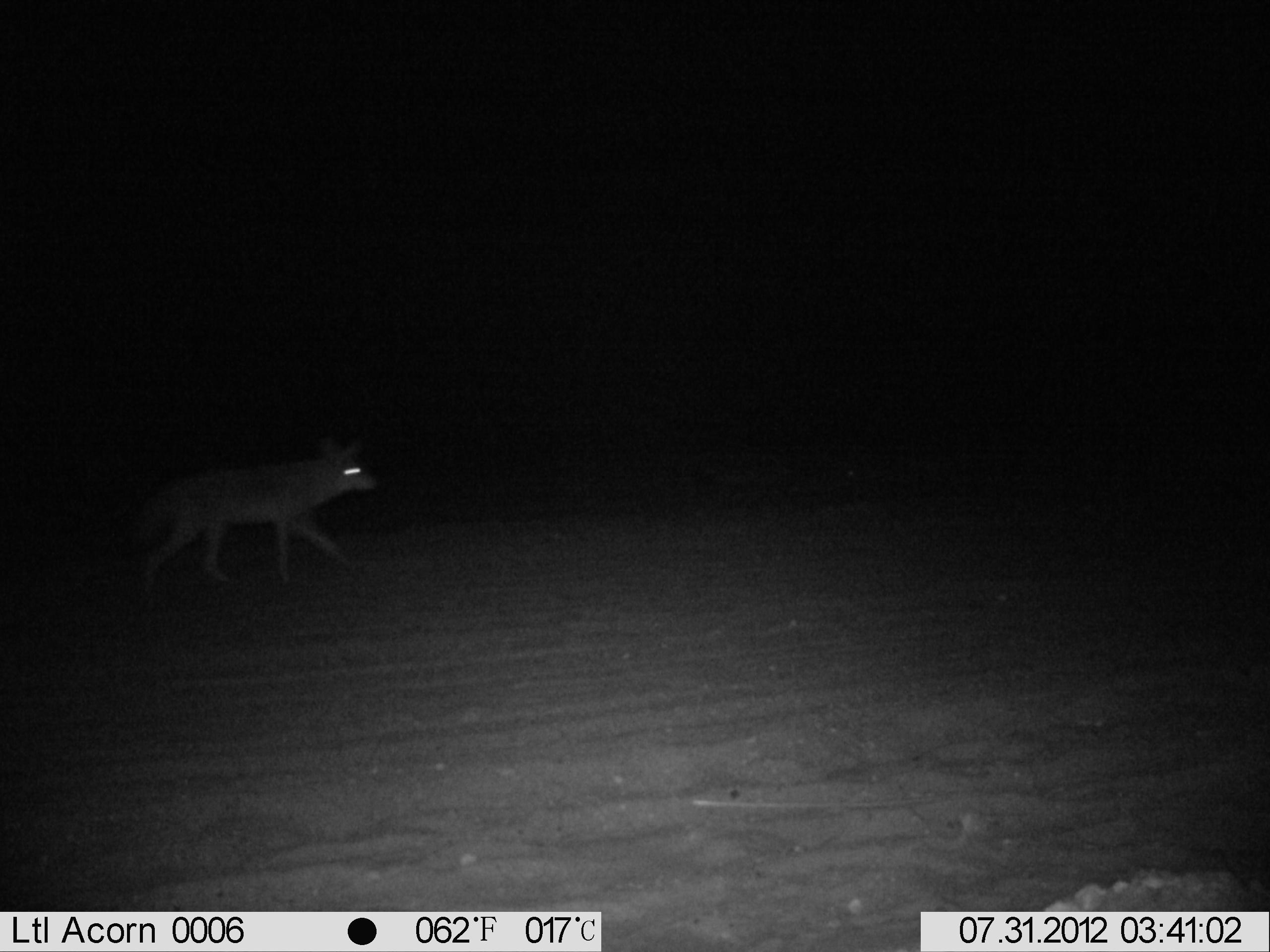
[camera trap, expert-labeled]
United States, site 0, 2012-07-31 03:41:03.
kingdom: Animalia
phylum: Chordata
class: Mammalia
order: Carnivora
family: Canidae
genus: Canis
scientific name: Canis latrans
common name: coyote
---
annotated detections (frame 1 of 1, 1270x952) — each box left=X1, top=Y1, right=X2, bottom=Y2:
coyote: left=117, top=420, right=391, bottom=597